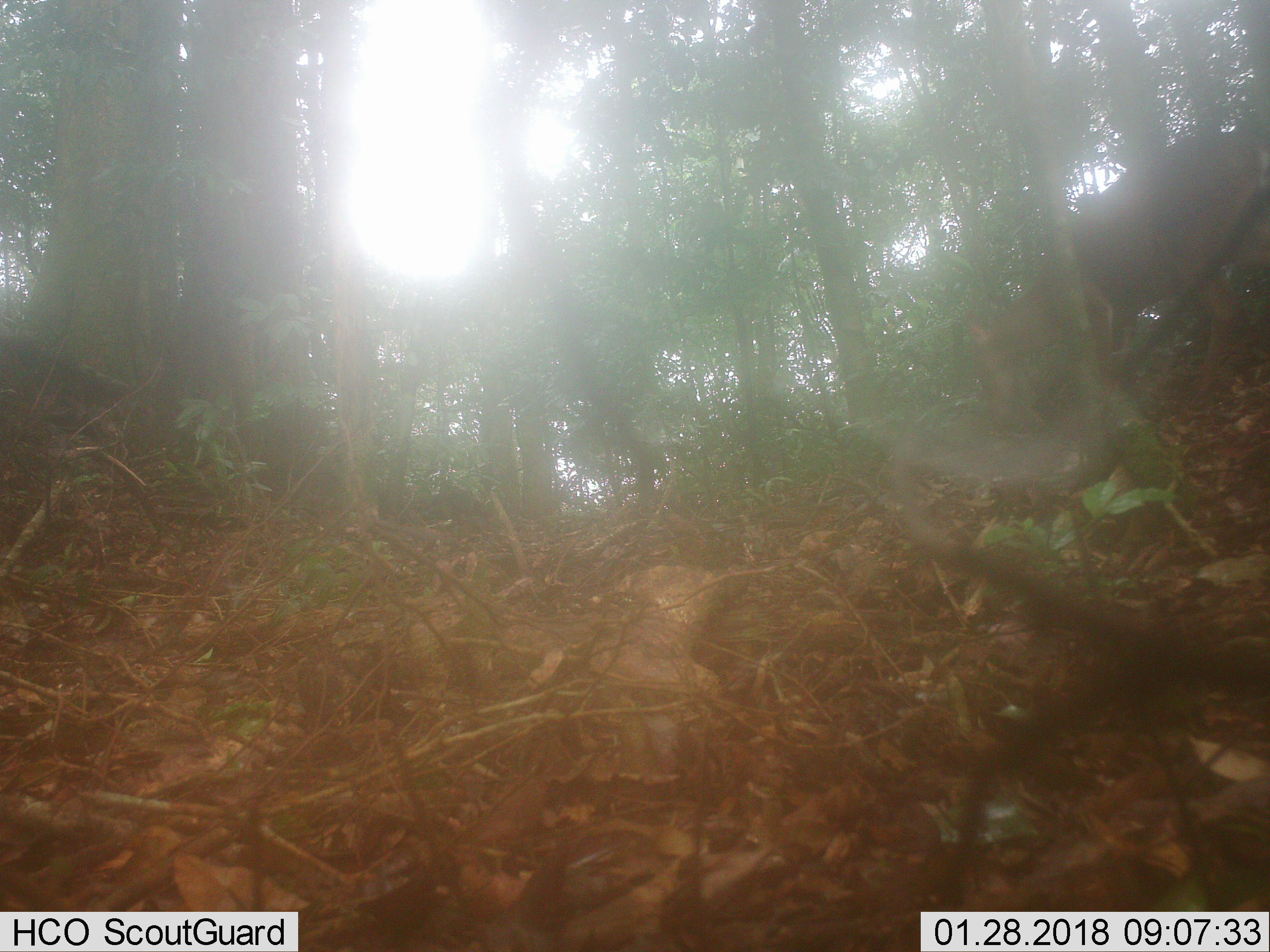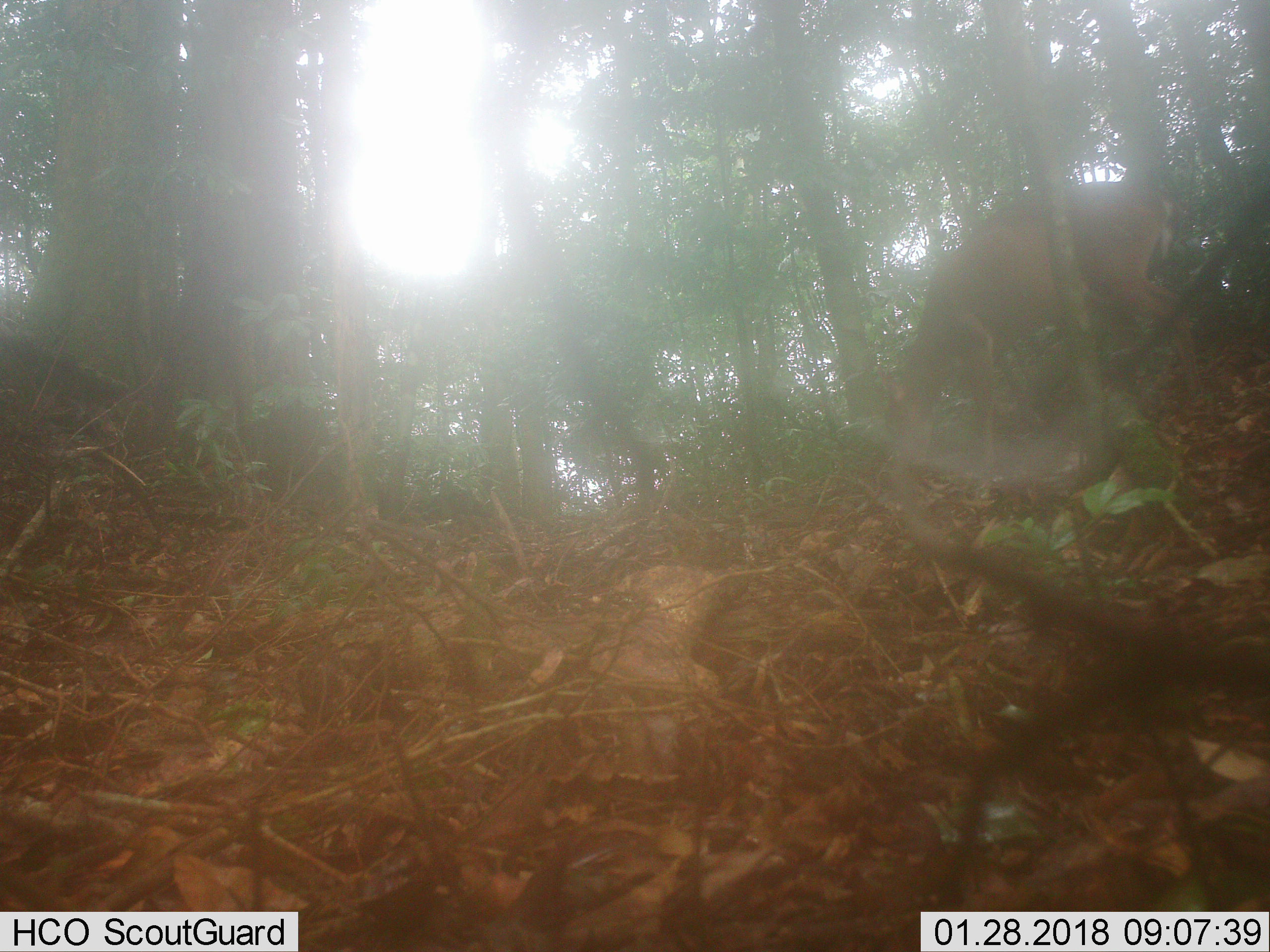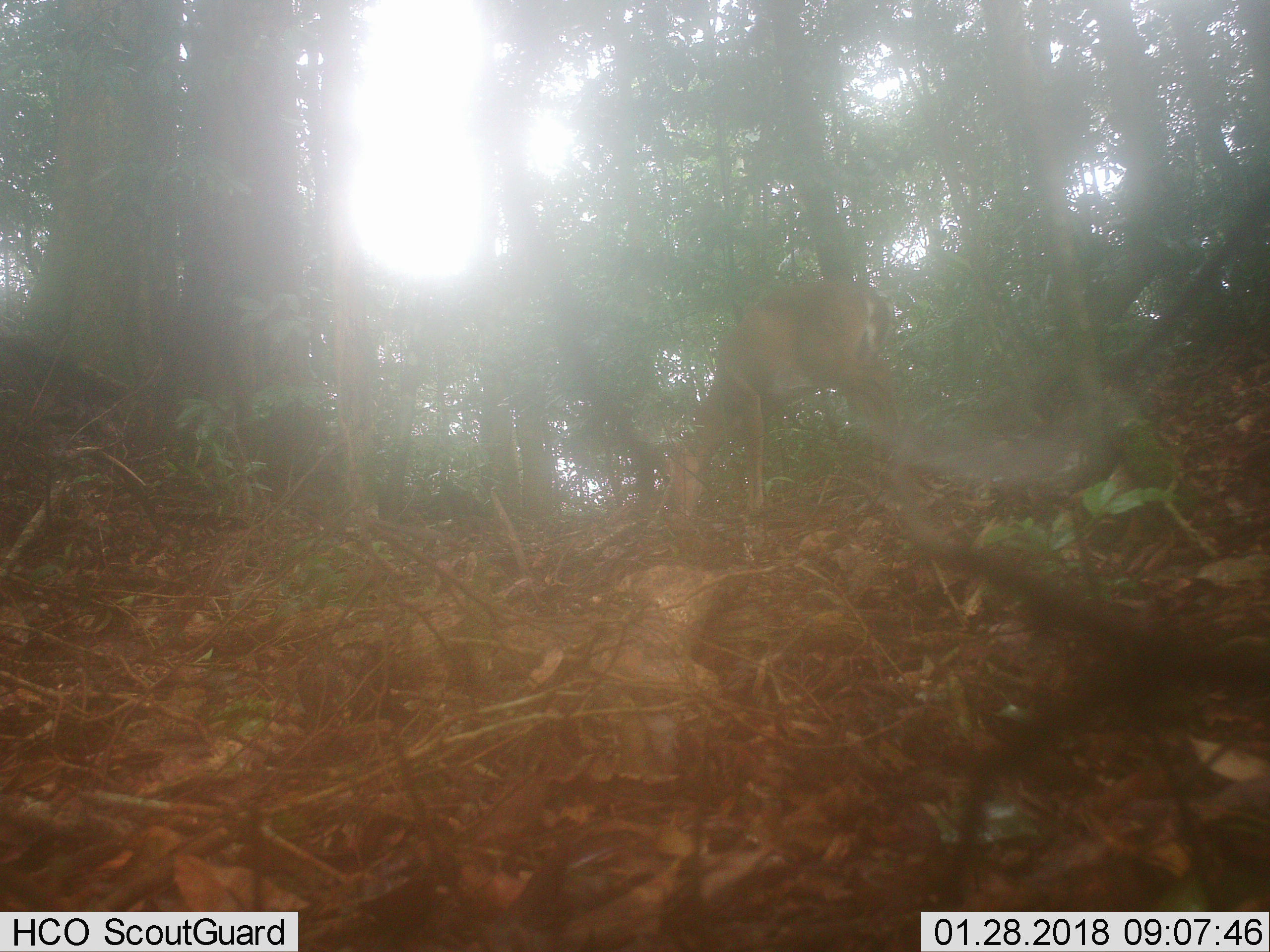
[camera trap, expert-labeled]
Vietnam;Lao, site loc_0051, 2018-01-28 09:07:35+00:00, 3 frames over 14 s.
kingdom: Animalia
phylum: Chordata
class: Mammalia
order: Artiodactyla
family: Cervidae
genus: Muntiacus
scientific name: Muntiacus vuquangensis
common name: large-antlered muntjac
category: large antlered muntjac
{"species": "large antlered muntjac (large-antlered muntjac) (Muntiacus vuquangensis)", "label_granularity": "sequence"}